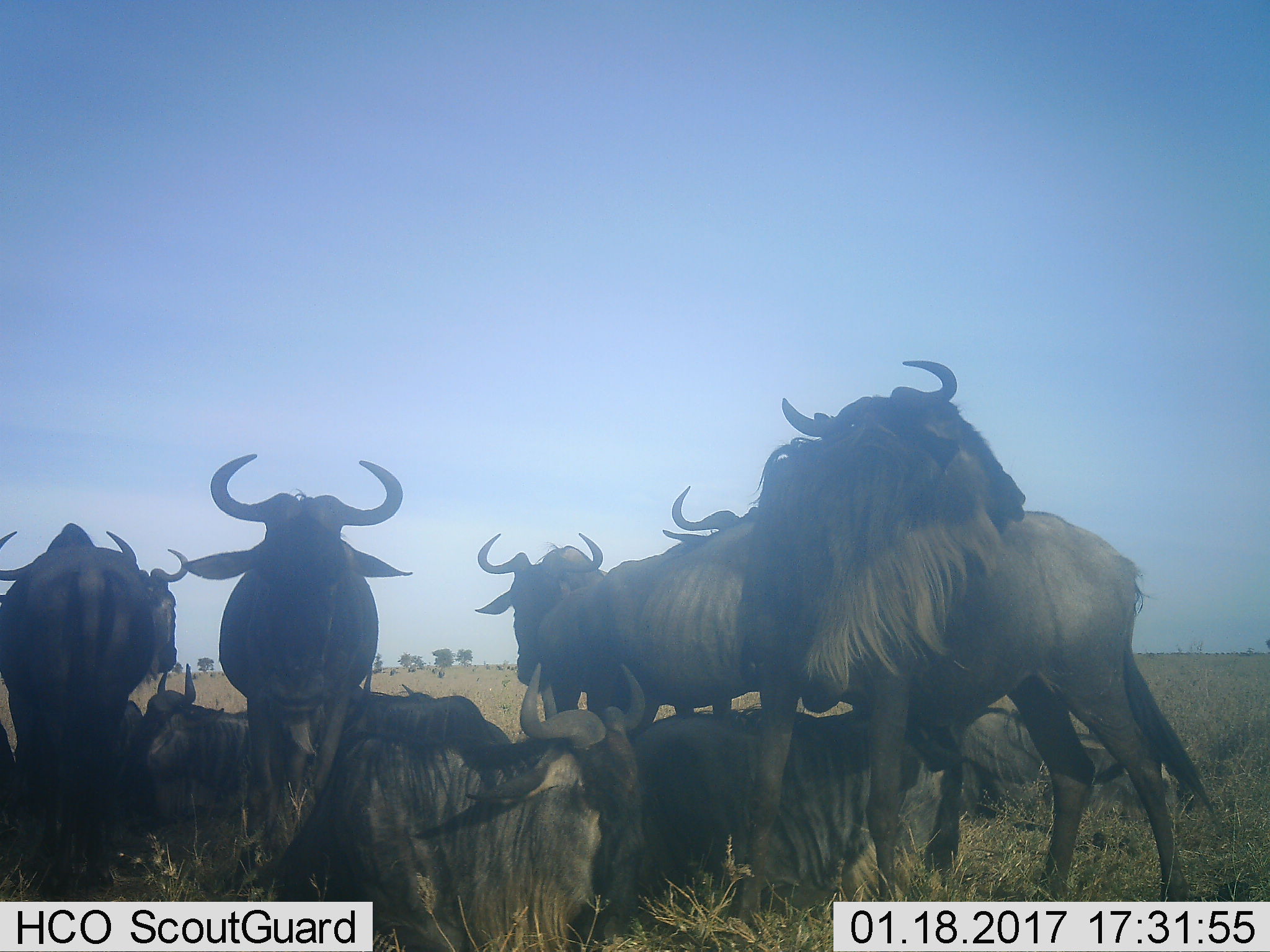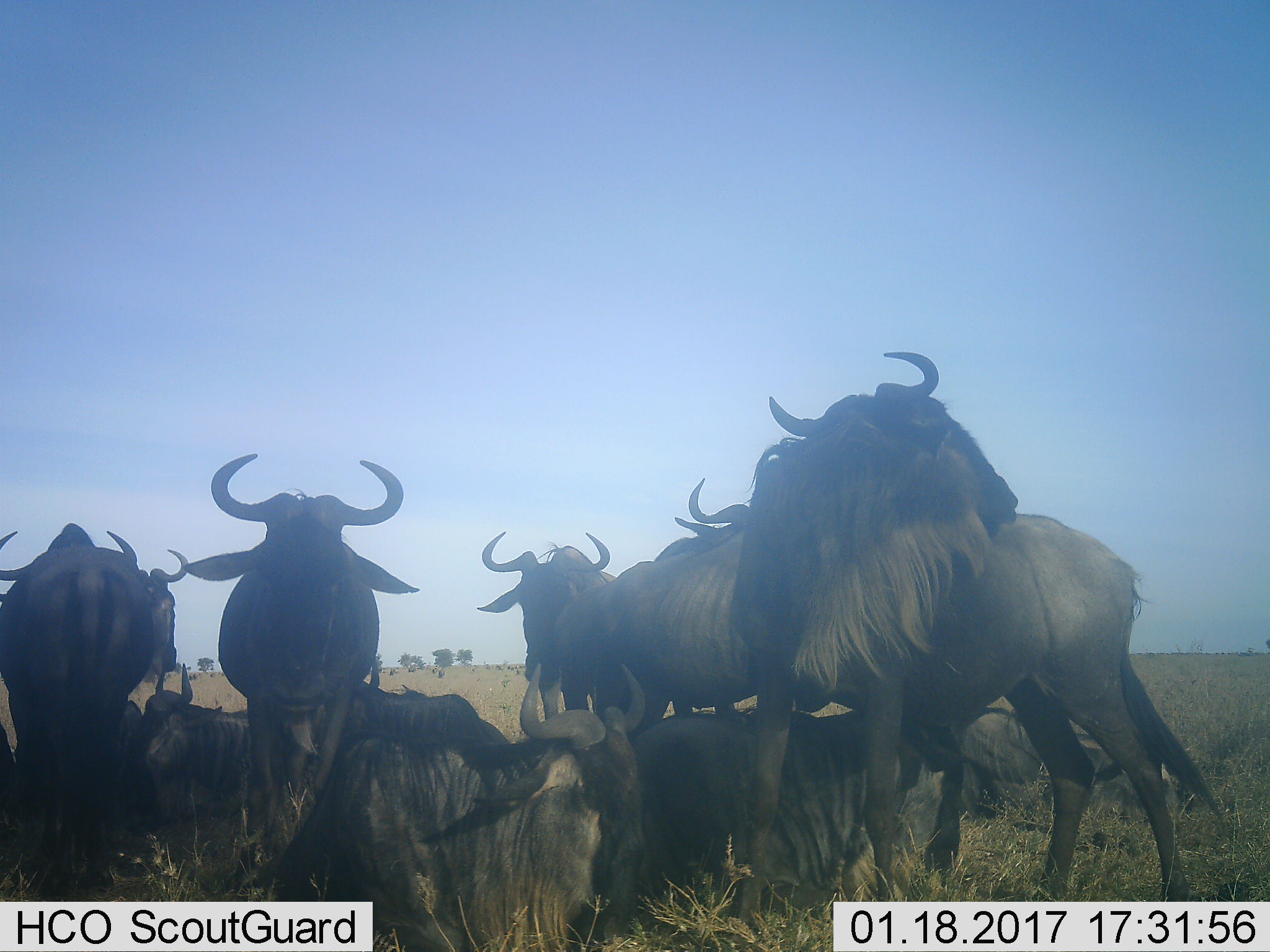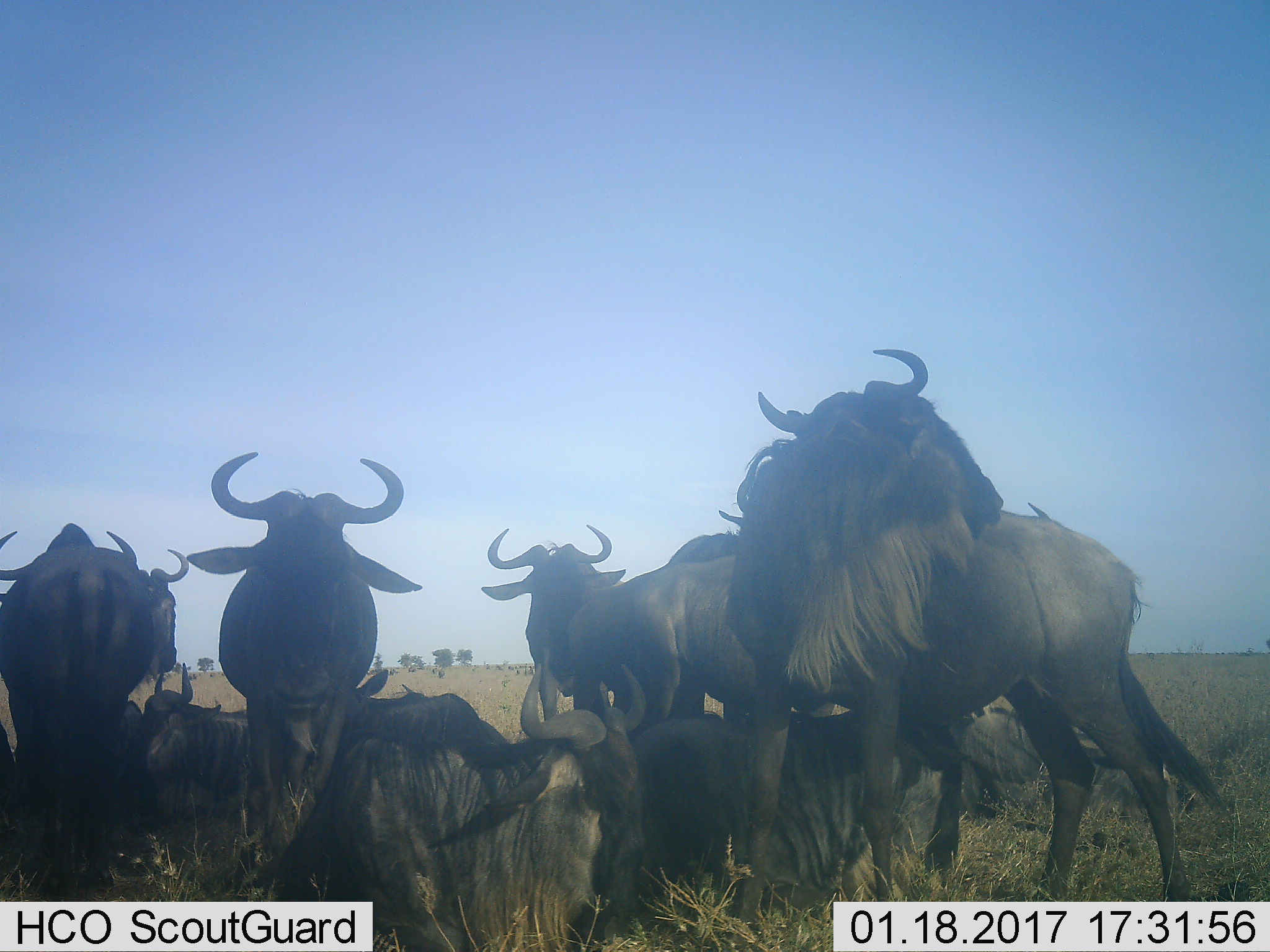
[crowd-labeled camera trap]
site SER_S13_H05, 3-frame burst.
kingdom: Animalia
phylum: Chordata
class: Mammalia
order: Artiodactyla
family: Bovidae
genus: Connochaetes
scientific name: Connochaetes taurinus taurinus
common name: blue wildebeest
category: wildebeestblue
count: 11-50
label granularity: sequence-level